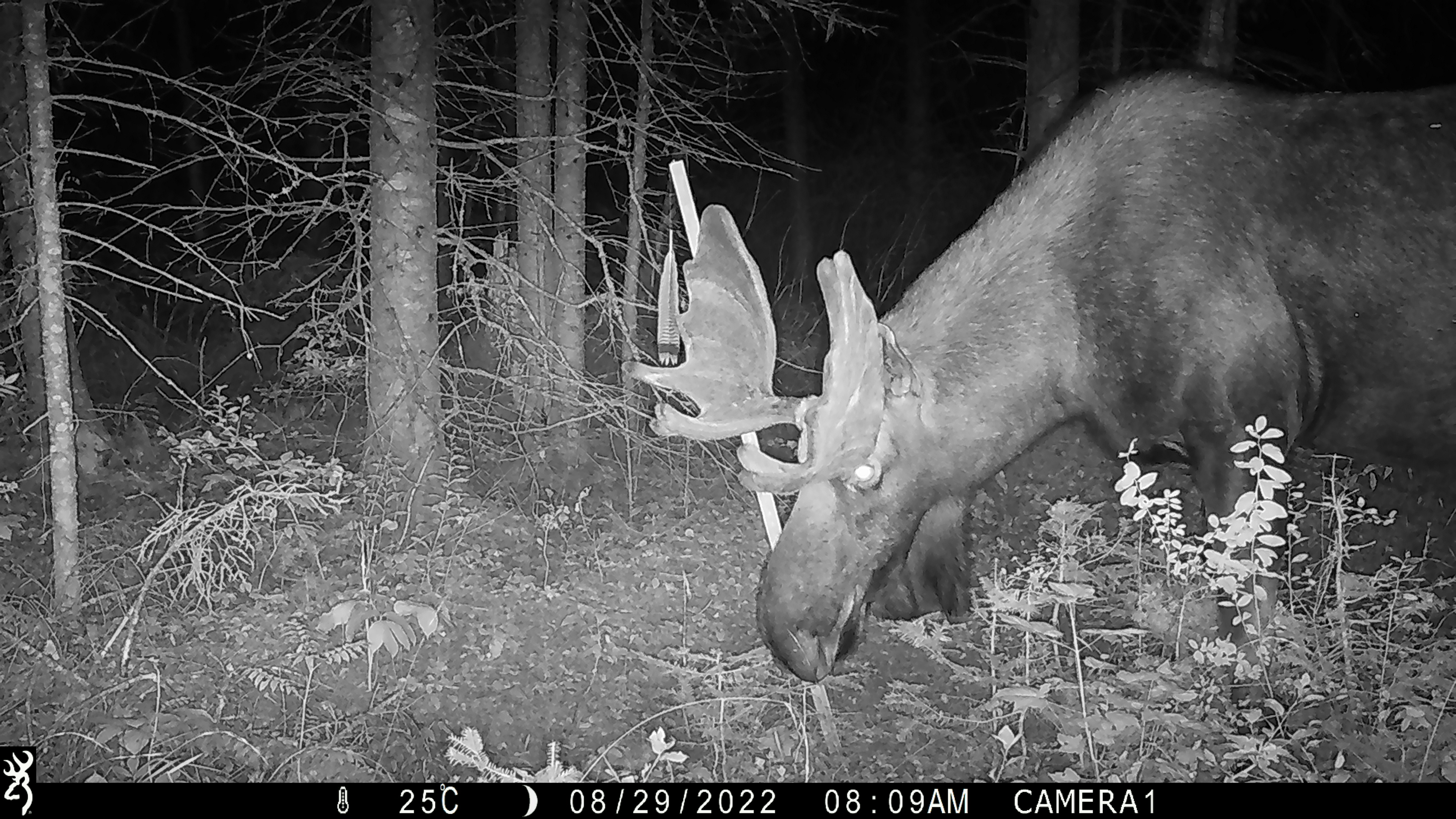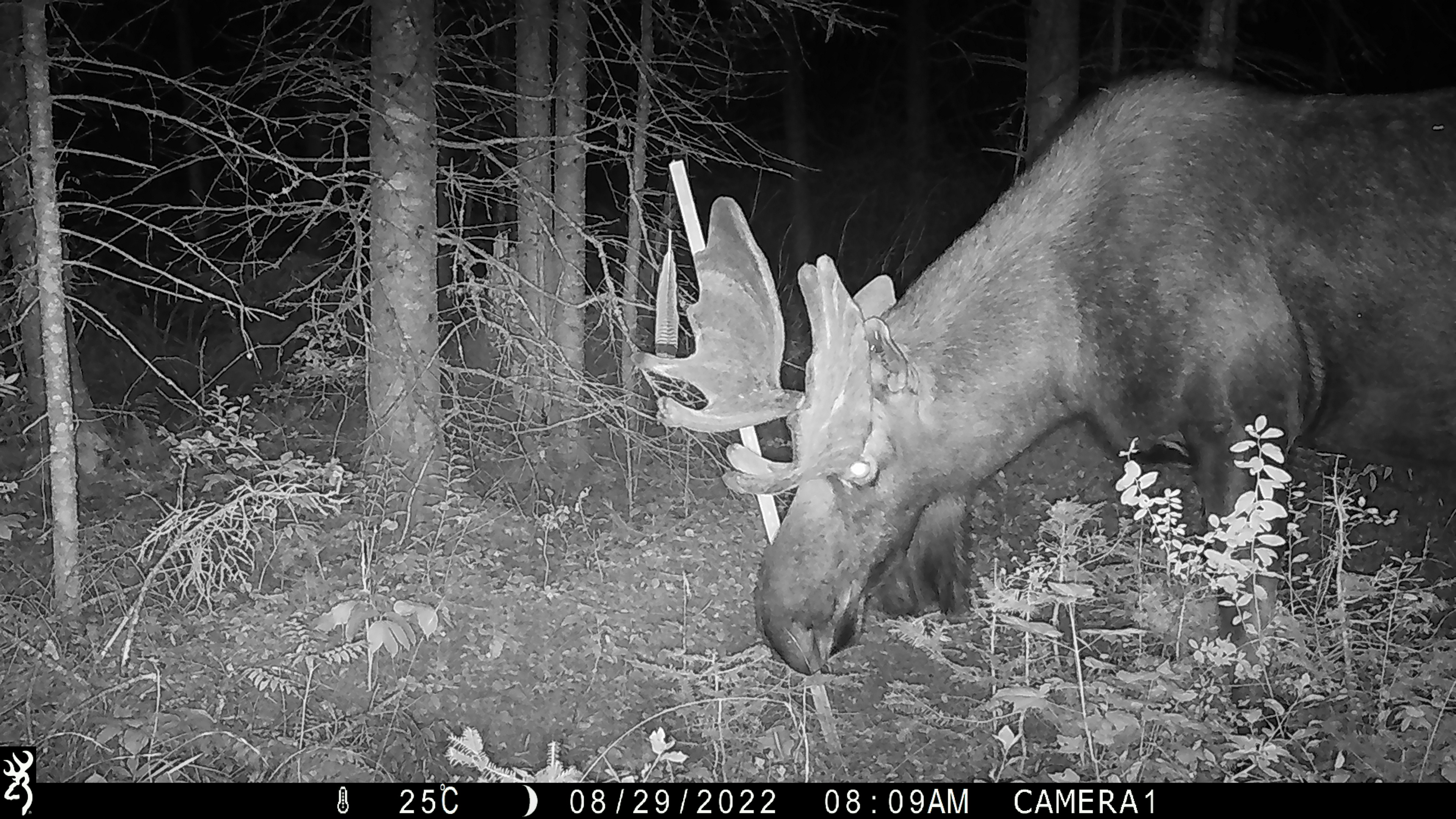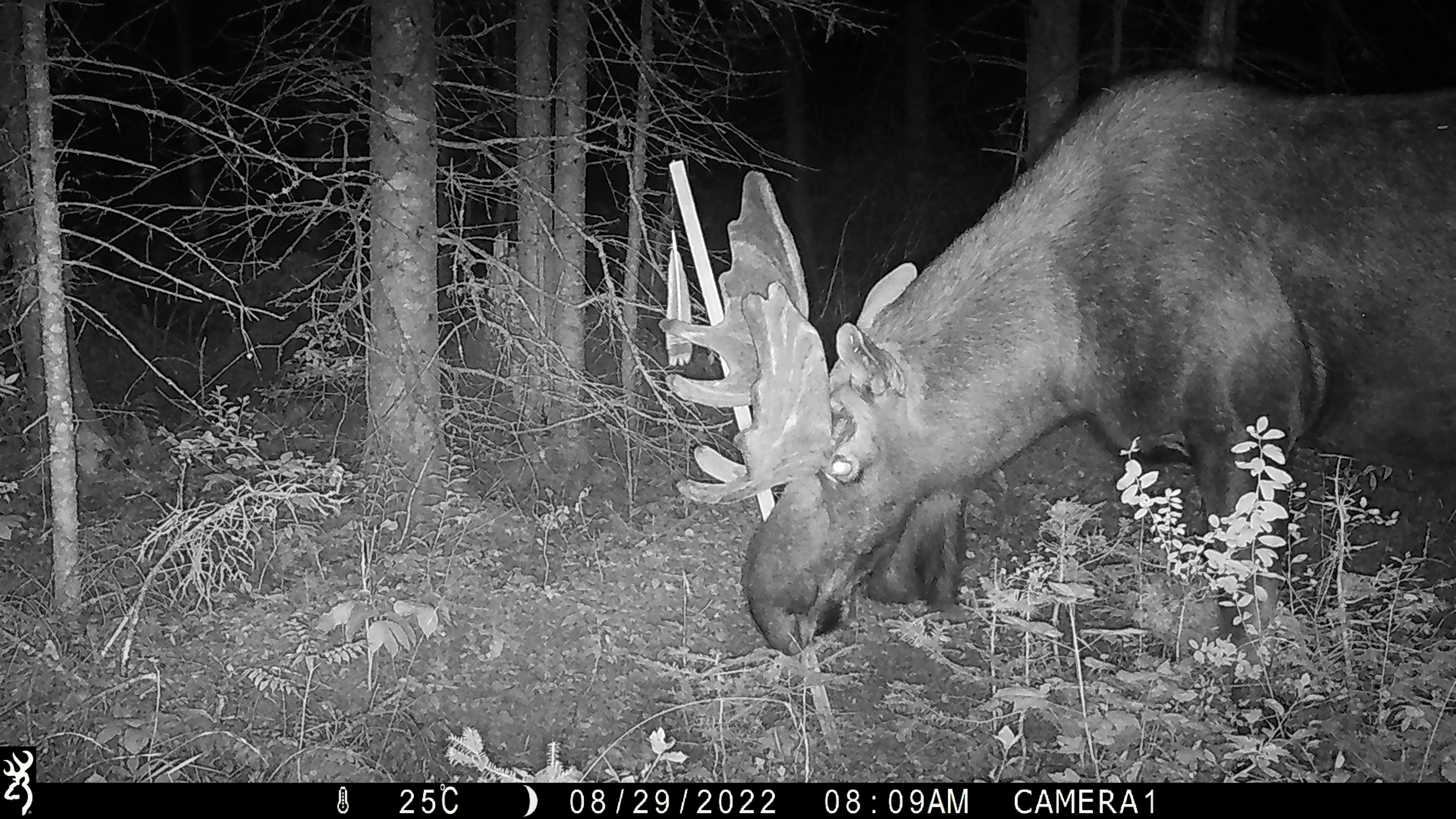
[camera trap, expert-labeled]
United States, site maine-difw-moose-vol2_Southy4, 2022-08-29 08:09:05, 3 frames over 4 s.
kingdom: Animalia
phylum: Chordata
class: Mammalia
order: Artiodactyla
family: Cervidae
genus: Alces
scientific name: Alces alces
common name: moose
Moose (Alces alces).